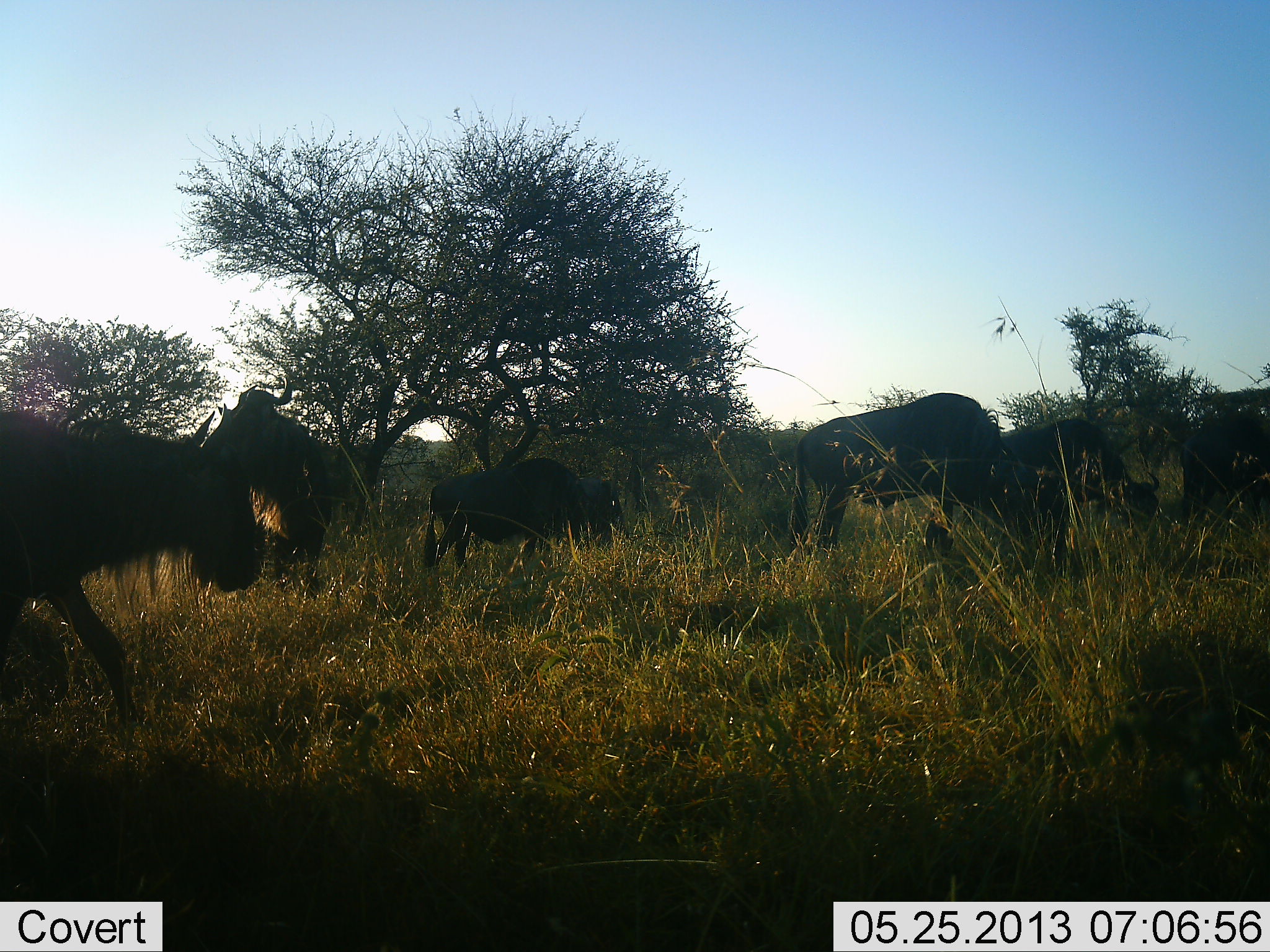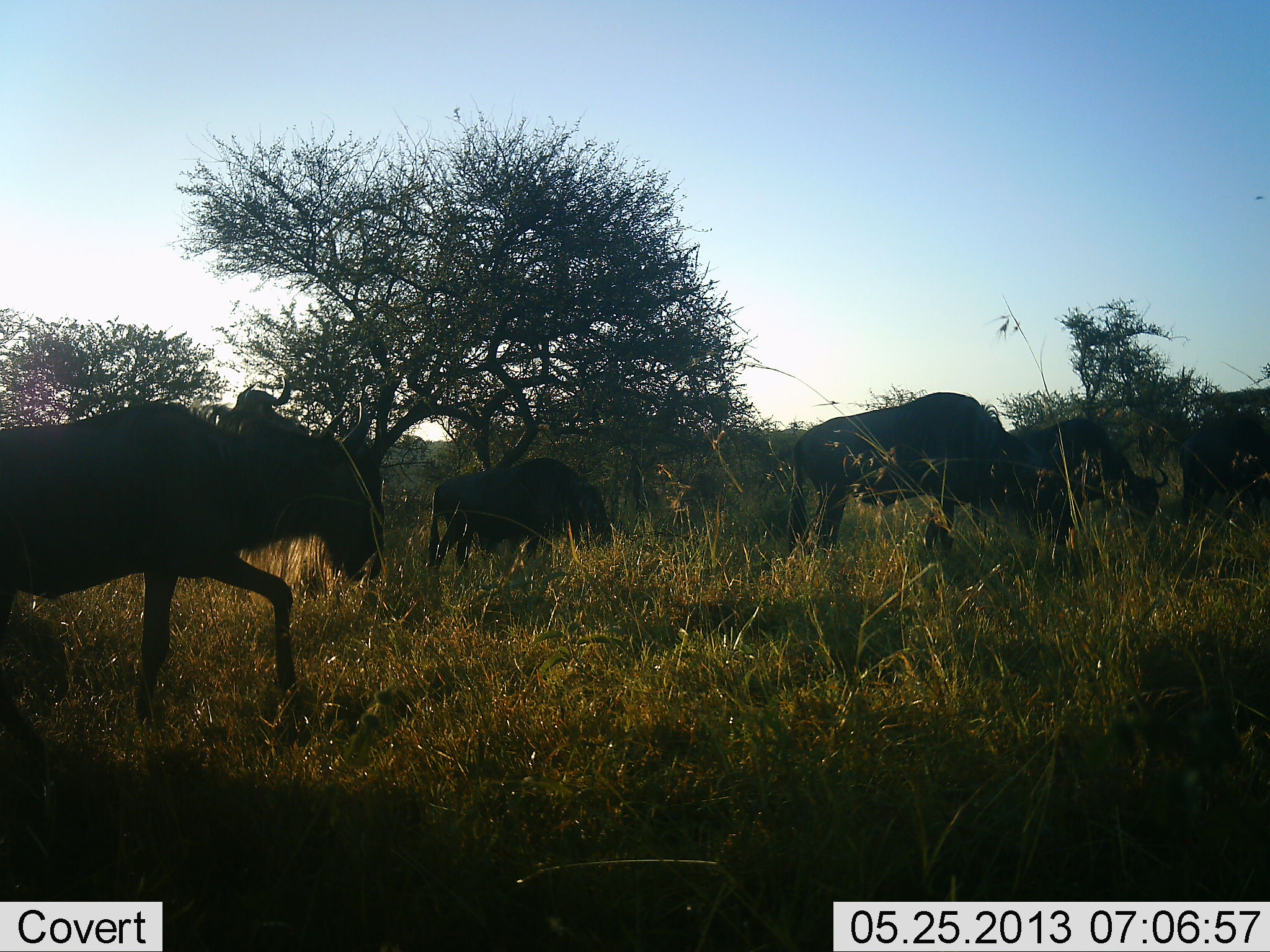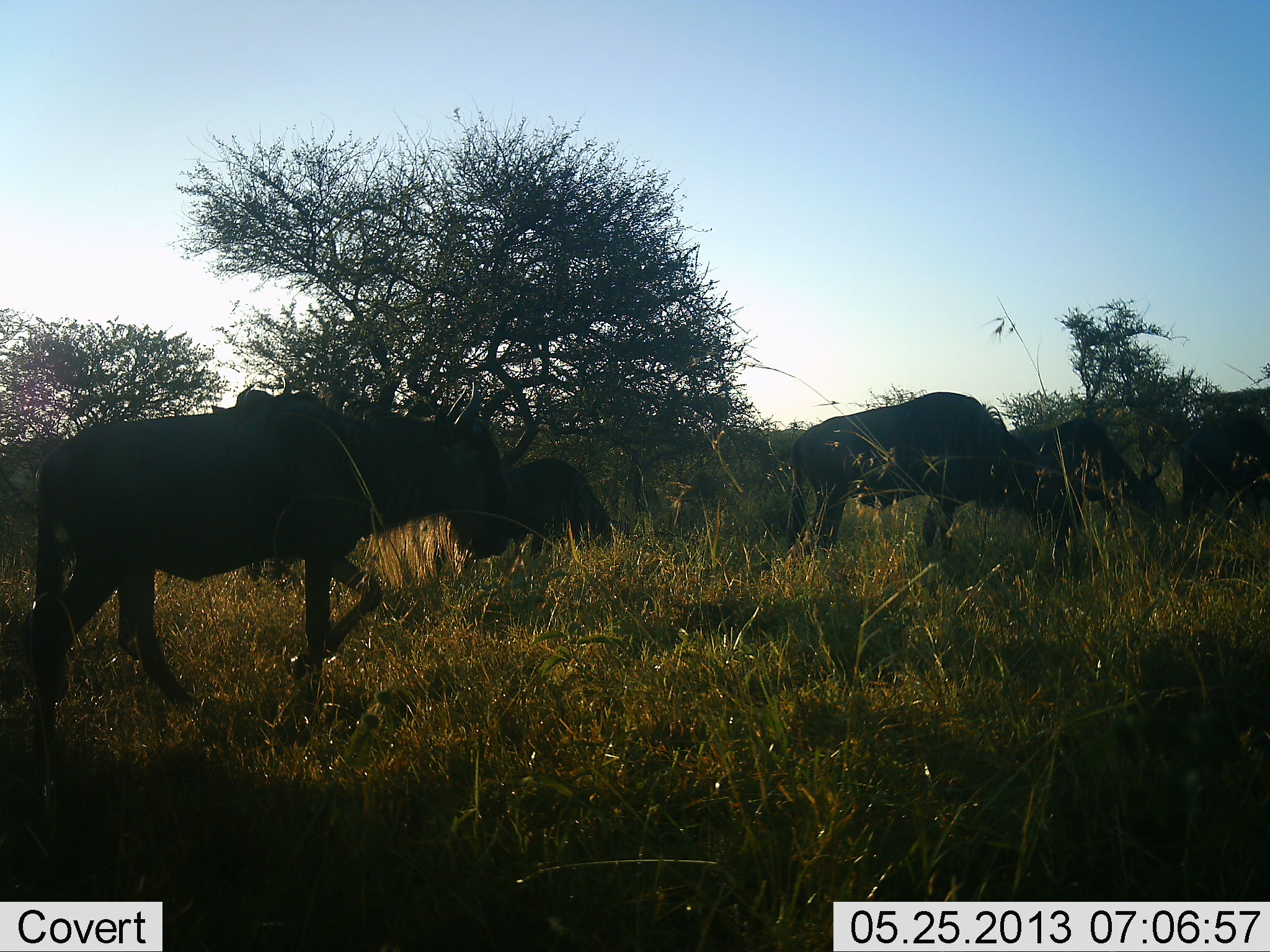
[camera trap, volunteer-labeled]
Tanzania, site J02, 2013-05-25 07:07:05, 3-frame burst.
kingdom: Animalia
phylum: Chordata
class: Mammalia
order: Artiodactyla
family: Bovidae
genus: Connochaetes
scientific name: Connochaetes taurinus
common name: blue wildebeest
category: wildebeest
Wildebeest (blue wildebeest) (Connochaetes taurinus), count 5. Behavior (volunteer vote fractions): standing 50%, resting 0%, moving 80%, interacting 10%. Young present (vote fraction): 0%. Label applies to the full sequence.